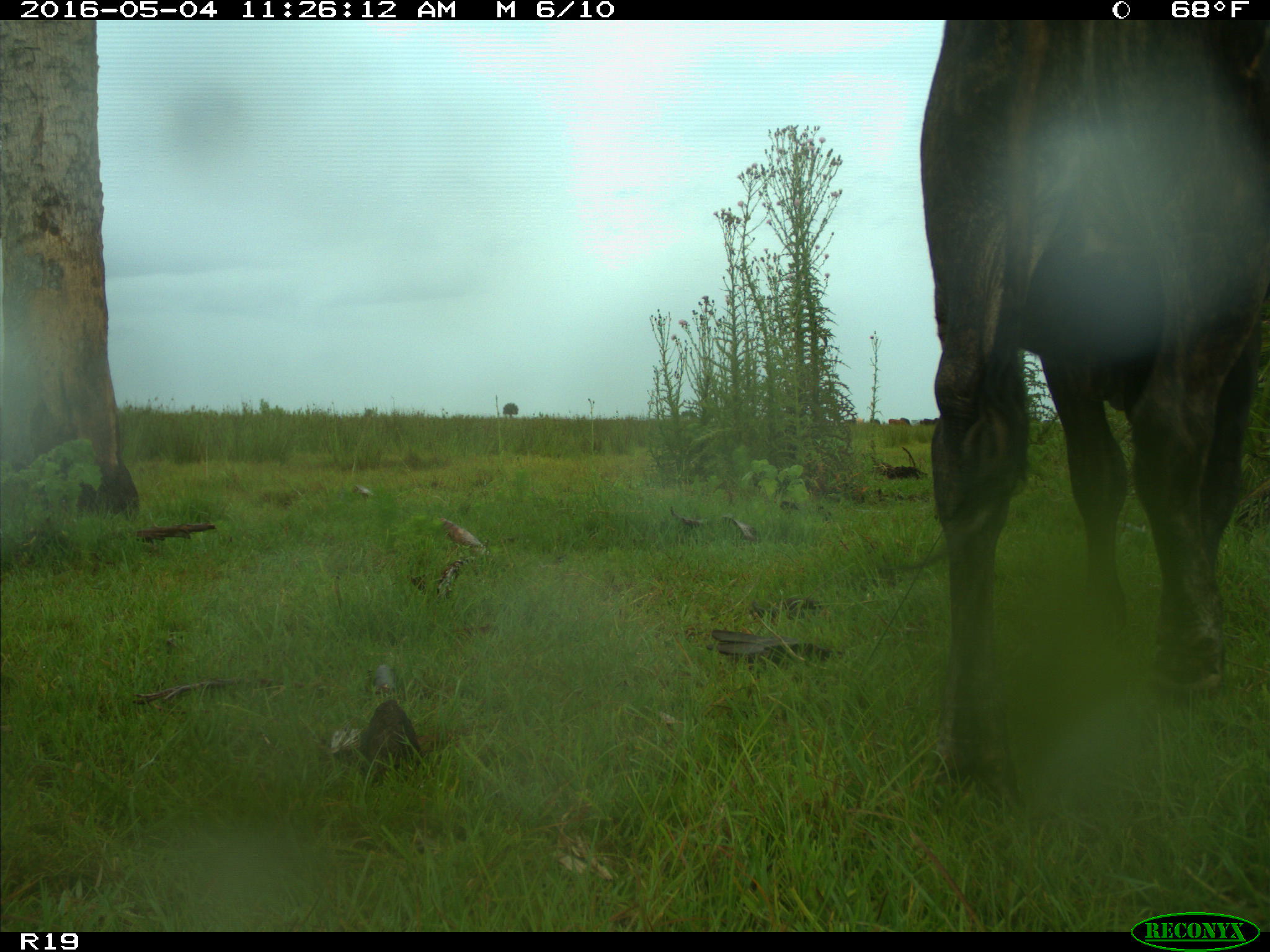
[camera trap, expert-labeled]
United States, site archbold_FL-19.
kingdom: Animalia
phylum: Chordata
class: Mammalia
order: Artiodactyla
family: Bovidae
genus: Bos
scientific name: Bos taurus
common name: domestic cow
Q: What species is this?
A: Bos taurus (domestic cow).